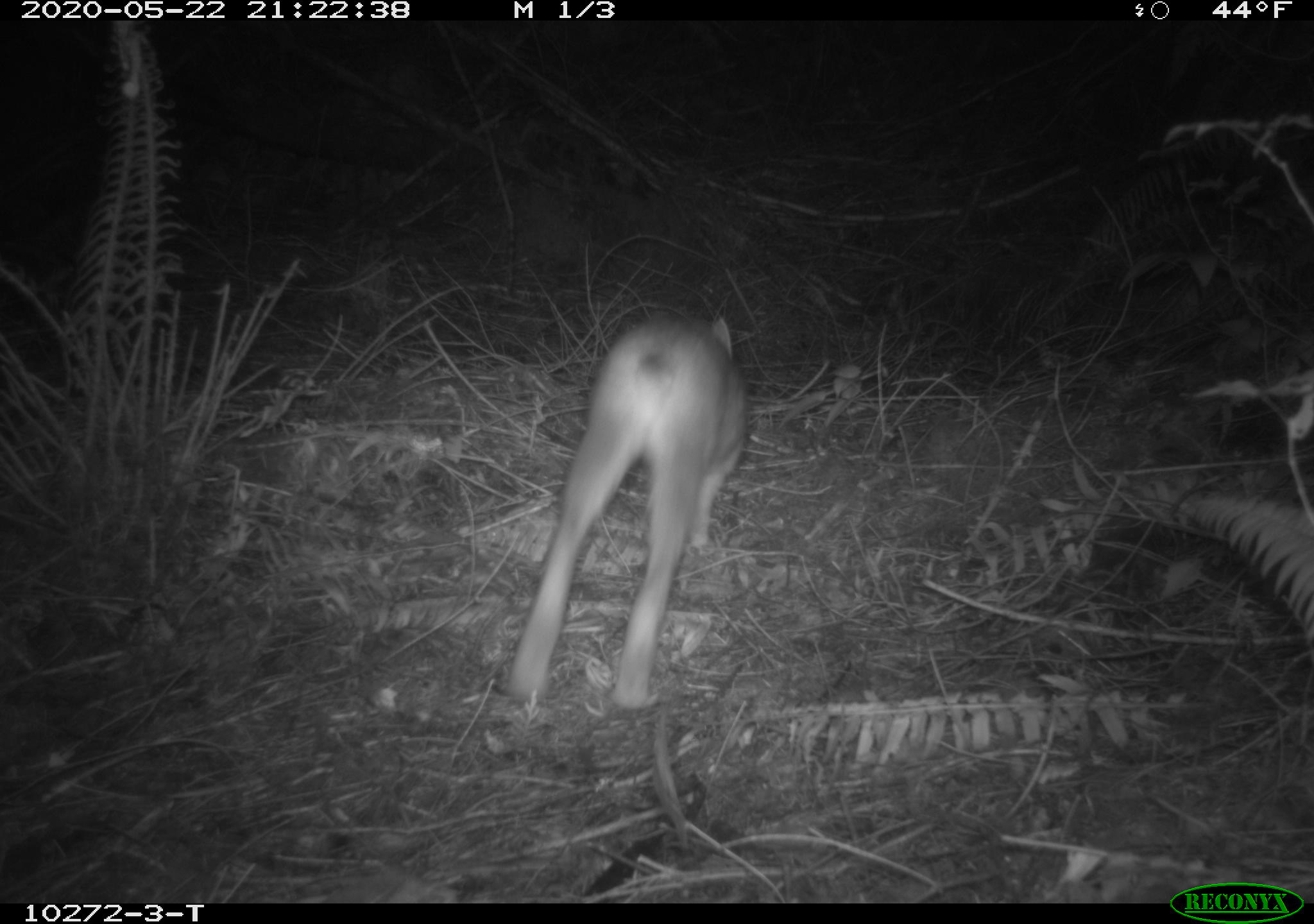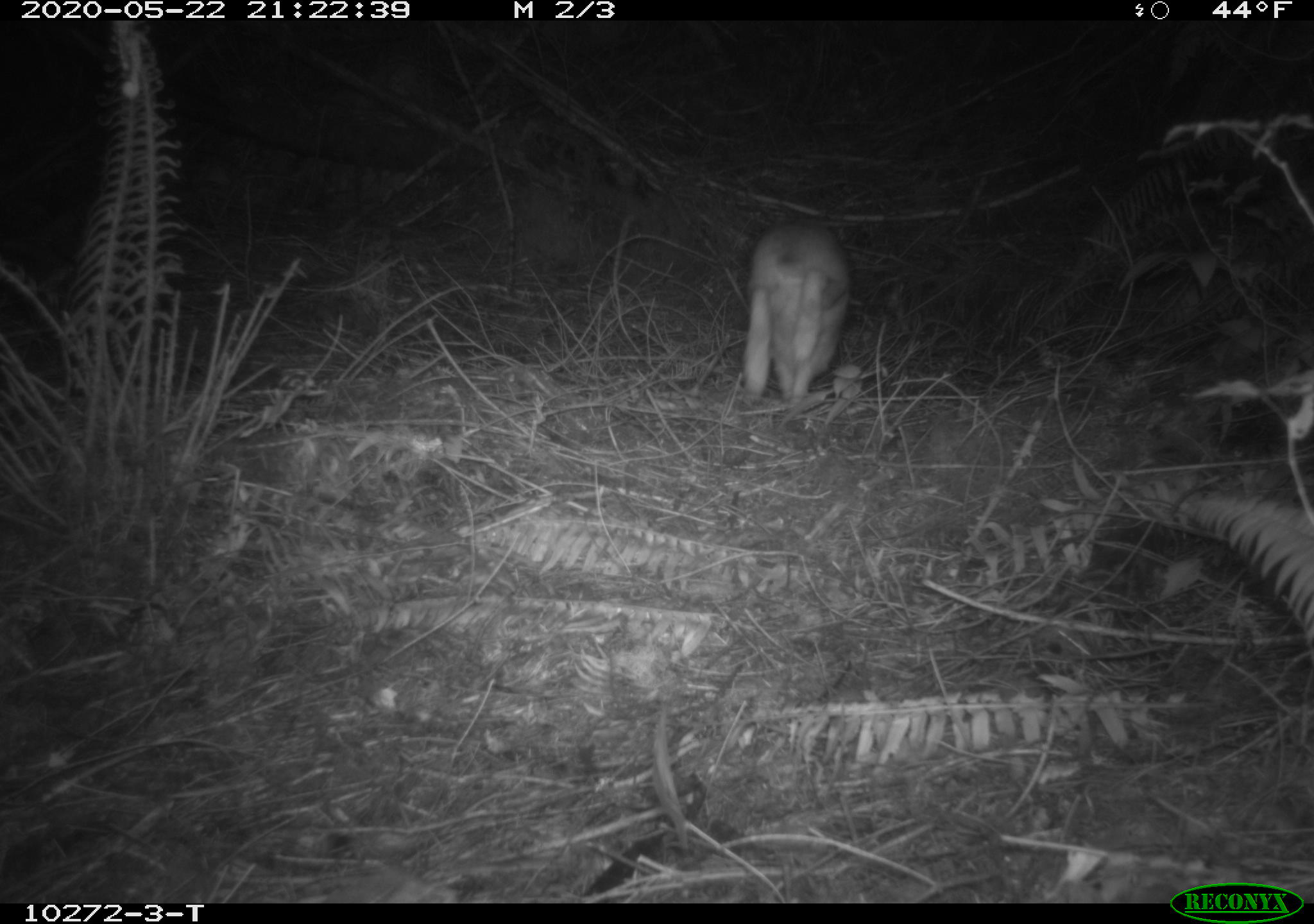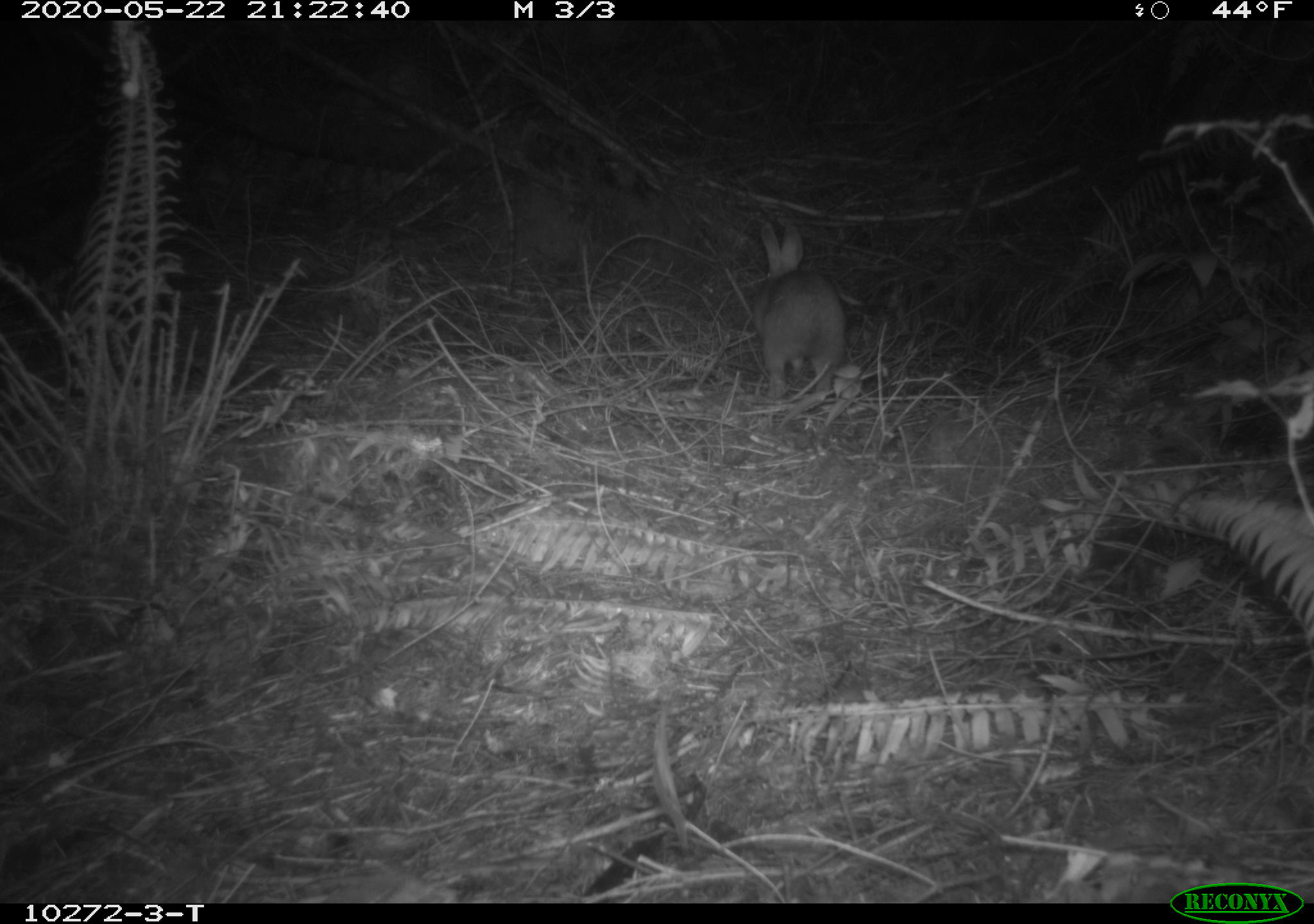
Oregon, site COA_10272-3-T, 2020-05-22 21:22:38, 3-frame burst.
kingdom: Animalia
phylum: Chordata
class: Mammalia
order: Lagomorpha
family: Leporidae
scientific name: Leporidae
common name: hares and rabbits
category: leporidae family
Leporidae family (hares and rabbits) (Leporidae).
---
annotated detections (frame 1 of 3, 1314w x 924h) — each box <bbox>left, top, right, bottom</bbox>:
leporidae family: <bbox>499, 305, 764, 711</bbox>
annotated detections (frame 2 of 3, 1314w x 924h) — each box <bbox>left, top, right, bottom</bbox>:
leporidae family: <bbox>737, 214, 858, 409</bbox>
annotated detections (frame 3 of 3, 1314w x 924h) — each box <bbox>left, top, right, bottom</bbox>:
leporidae family: <bbox>744, 218, 847, 415</bbox>